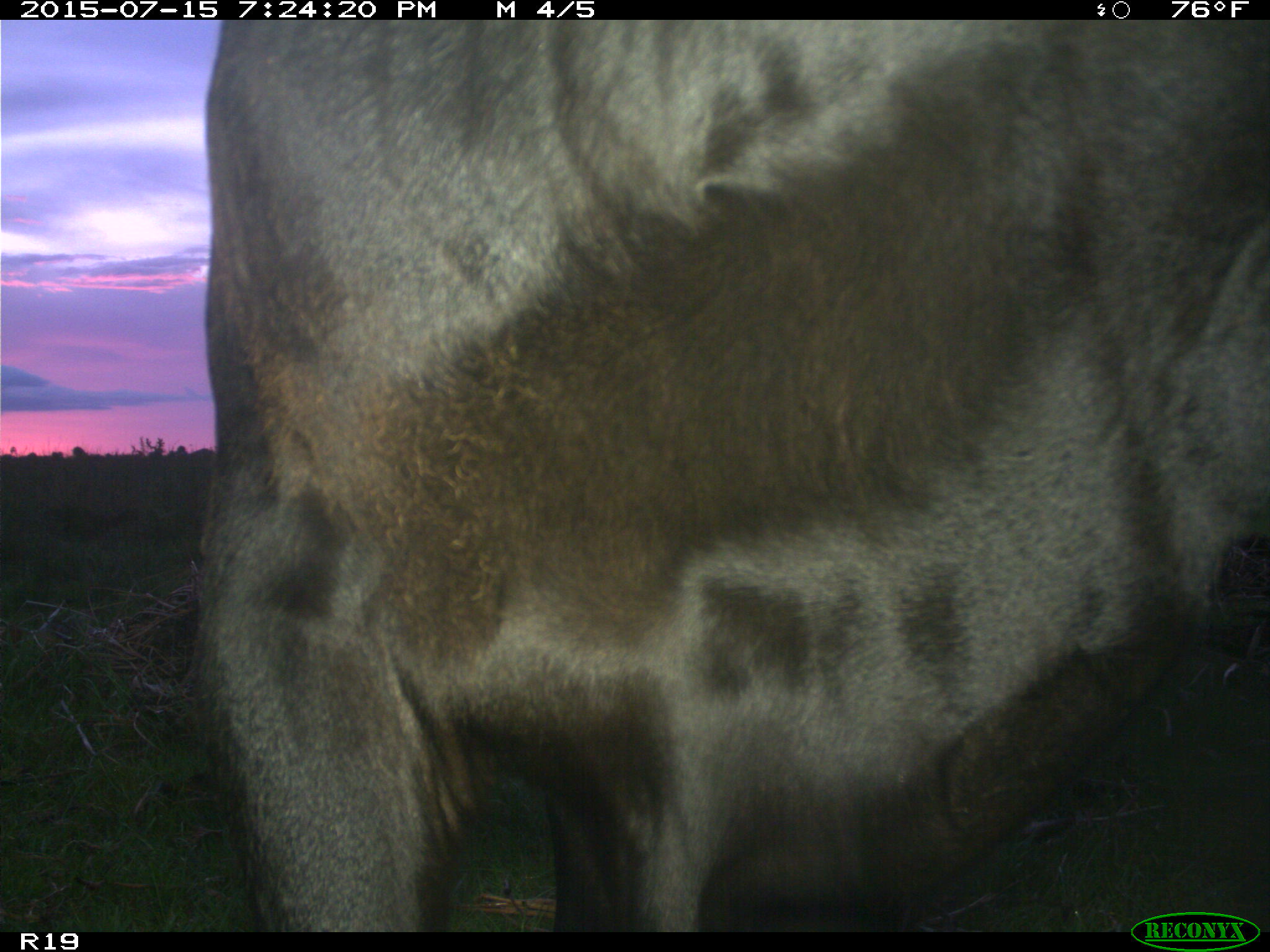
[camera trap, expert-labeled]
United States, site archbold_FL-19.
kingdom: Animalia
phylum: Chordata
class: Mammalia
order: Artiodactyla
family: Bovidae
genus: Bos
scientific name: Bos taurus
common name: domestic cow